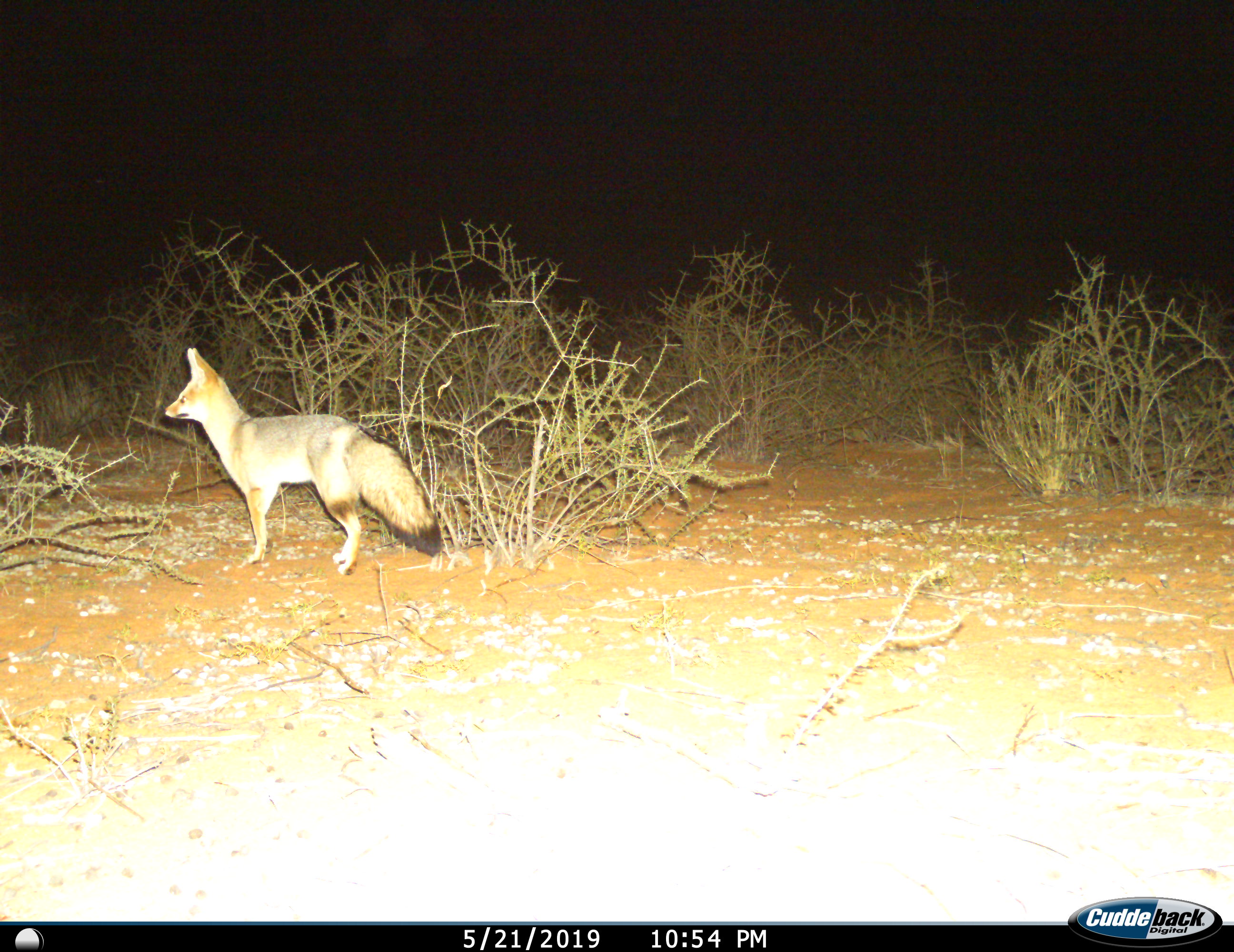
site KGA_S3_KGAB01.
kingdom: Animalia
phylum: Chordata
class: Mammalia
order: Carnivora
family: Canidae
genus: Vulpes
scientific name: Vulpes chama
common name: cape fox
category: foxcape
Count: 1.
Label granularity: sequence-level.